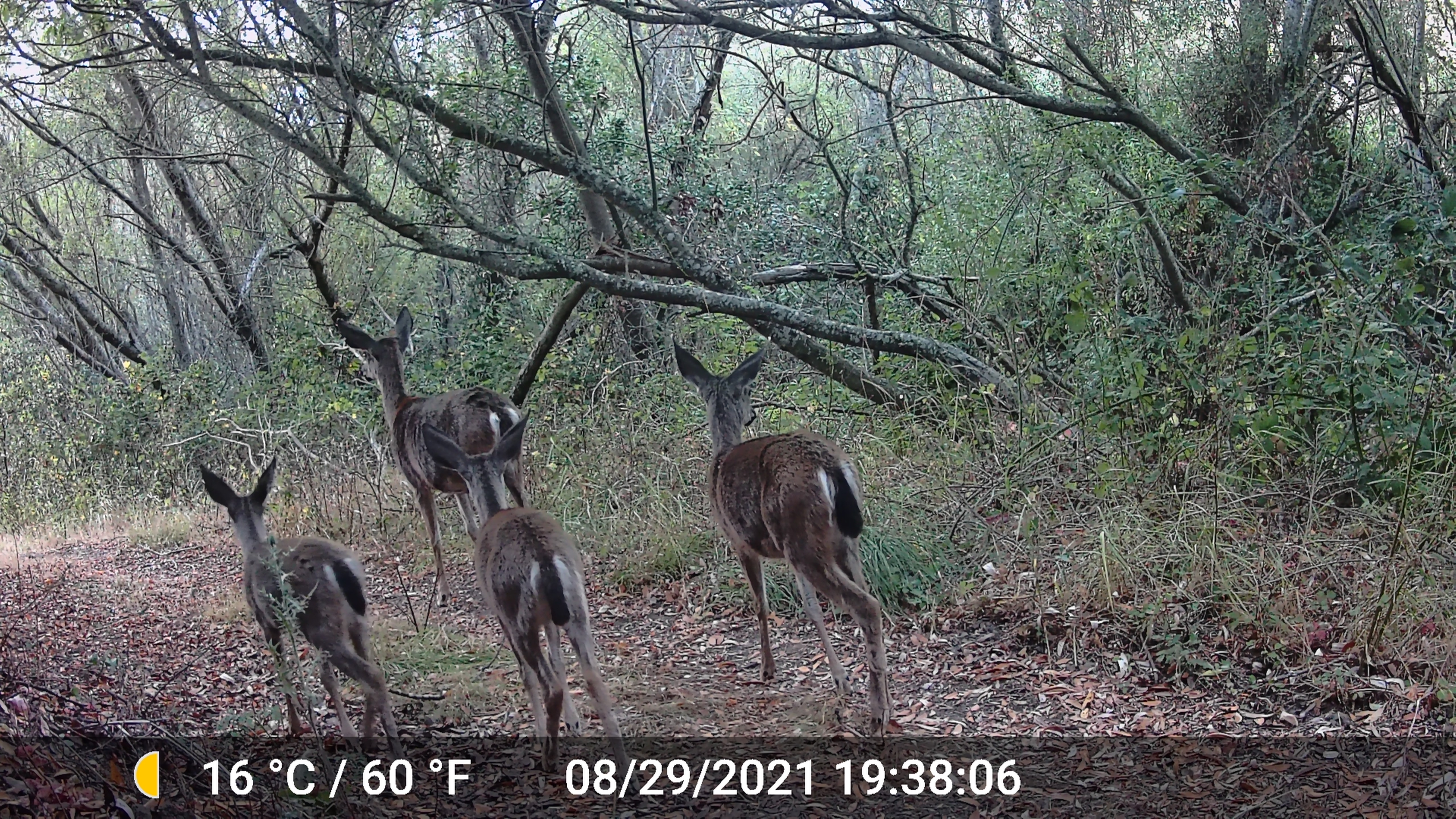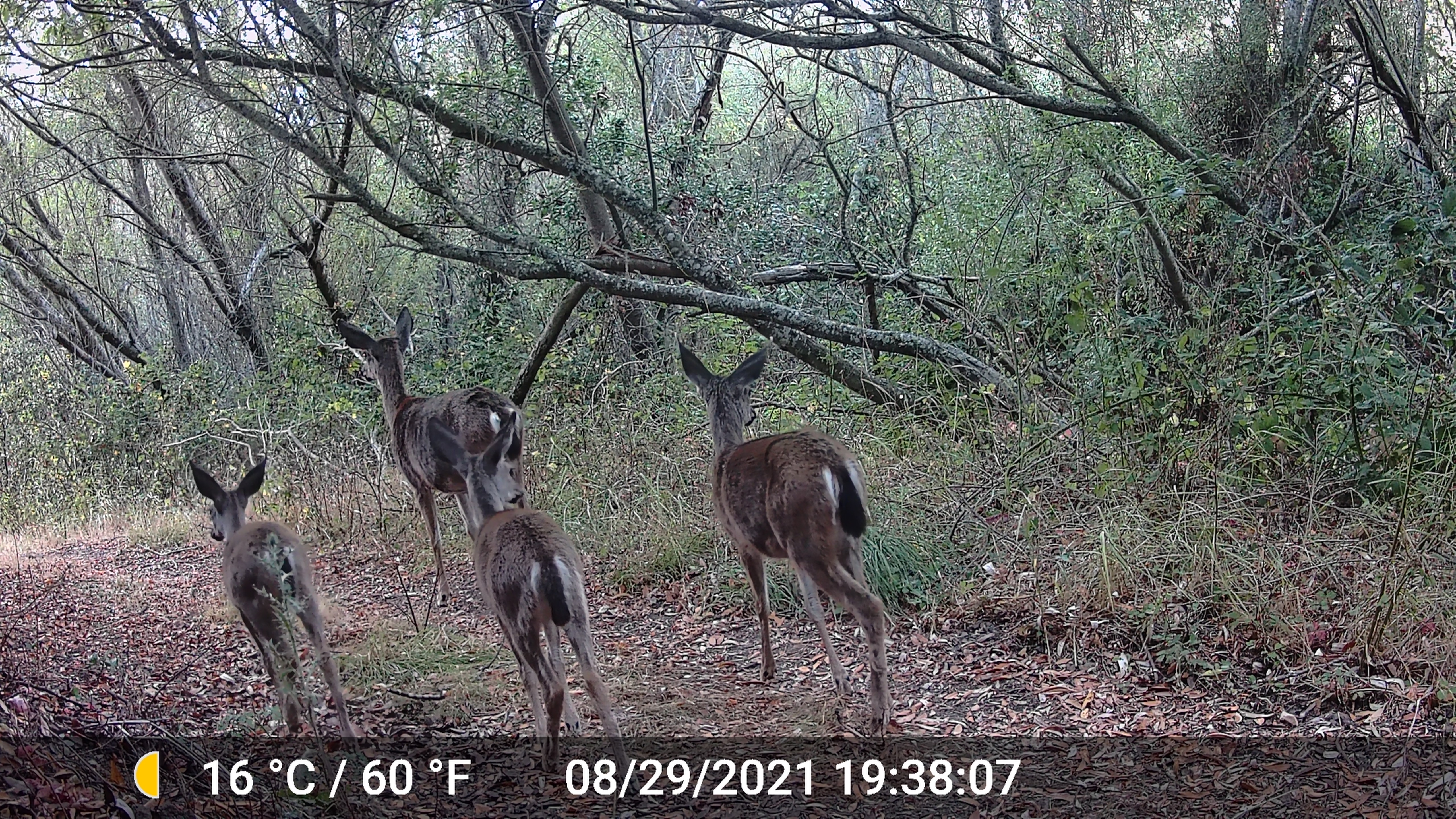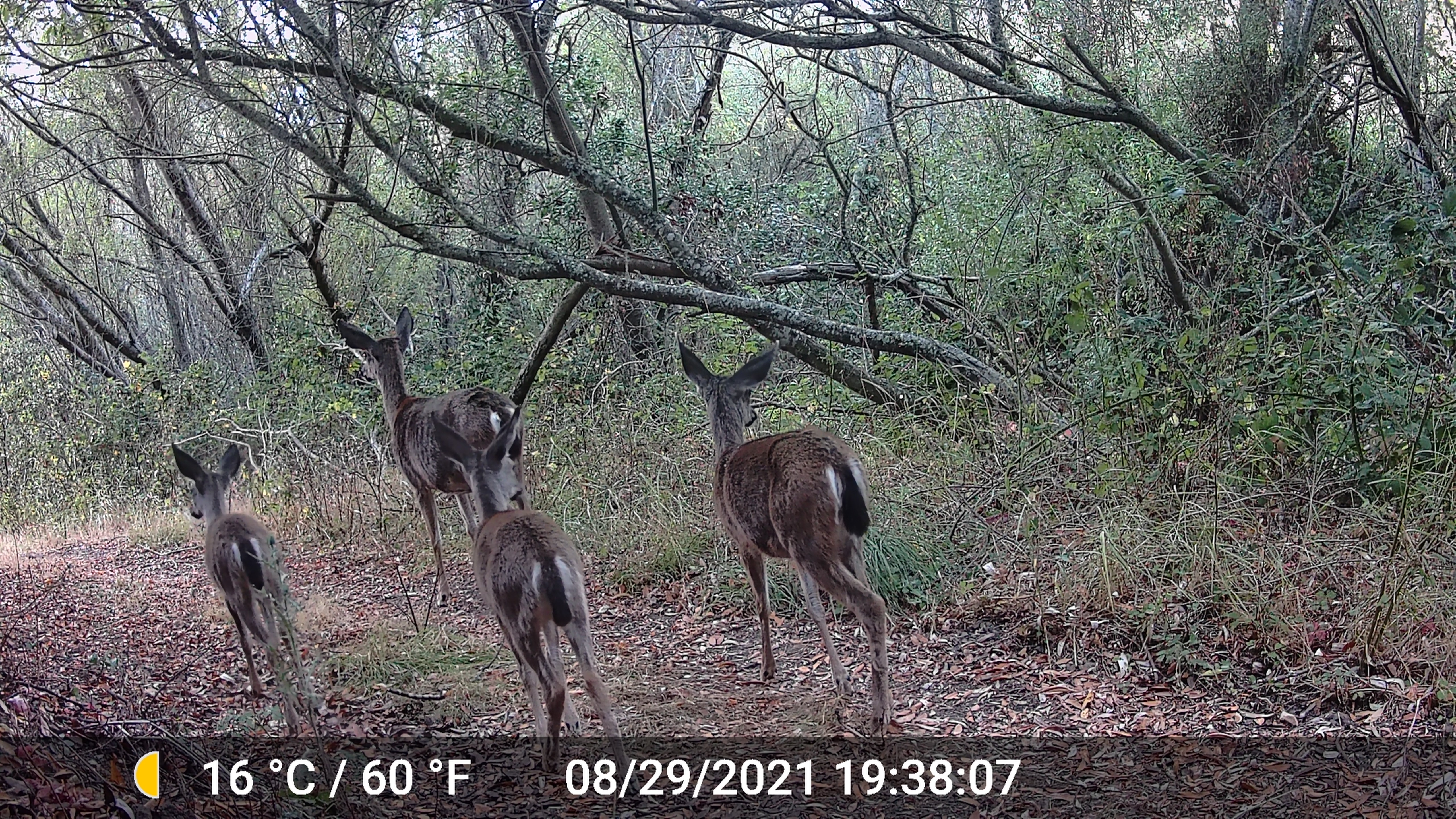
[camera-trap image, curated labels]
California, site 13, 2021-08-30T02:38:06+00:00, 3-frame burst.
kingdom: Animalia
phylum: Chordata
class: Mammalia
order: Artiodactyla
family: Cervidae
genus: Odocoileus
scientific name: Odocoileus hemionus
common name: mule deer